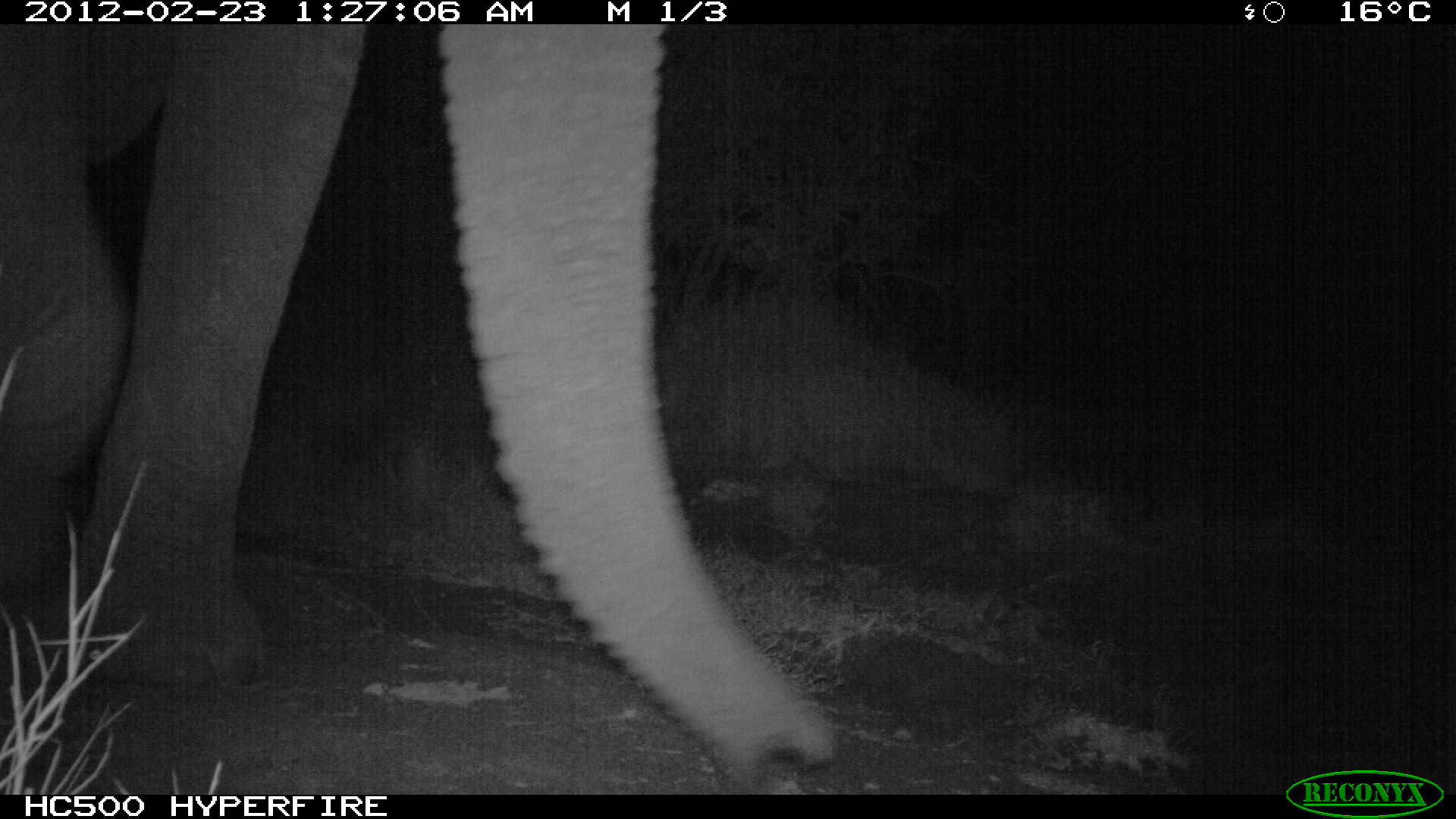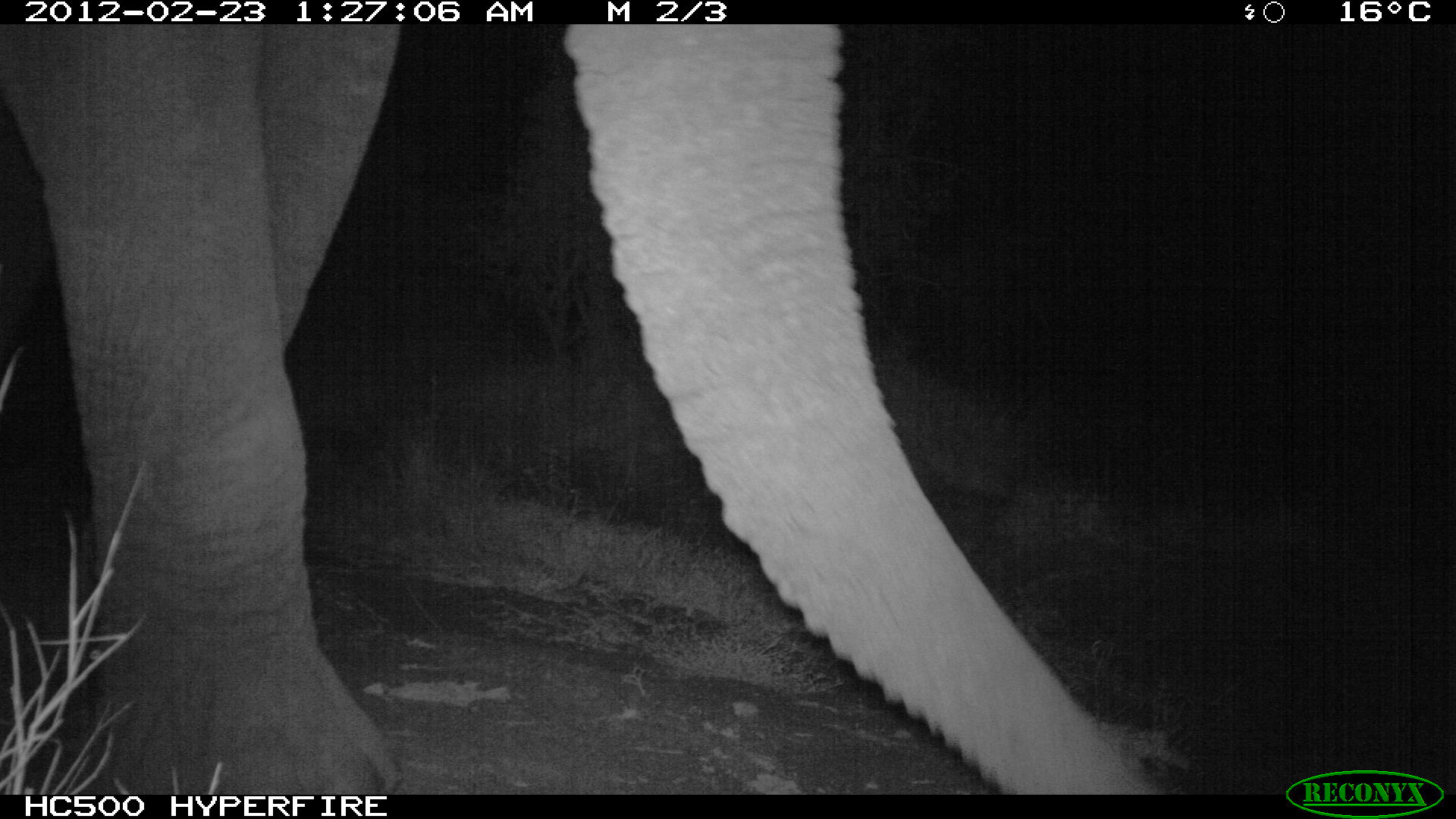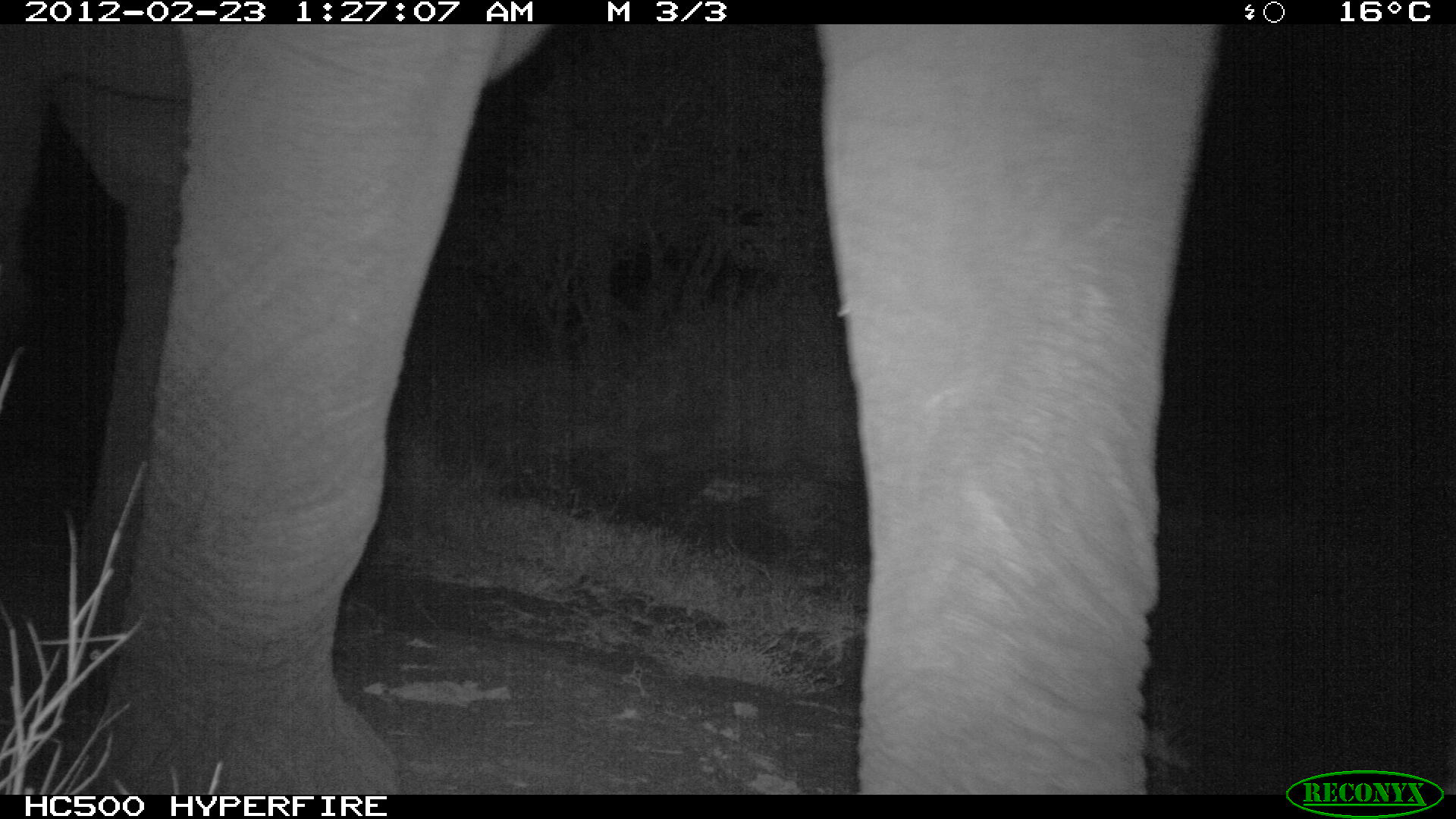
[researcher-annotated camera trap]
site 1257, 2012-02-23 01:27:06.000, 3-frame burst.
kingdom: Animalia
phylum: Chordata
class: Mammalia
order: Proboscidea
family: Elephantidae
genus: Loxodonta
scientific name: Loxodonta africana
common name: african bush elephant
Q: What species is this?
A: Loxodonta africana (african bush elephant).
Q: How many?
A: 1.